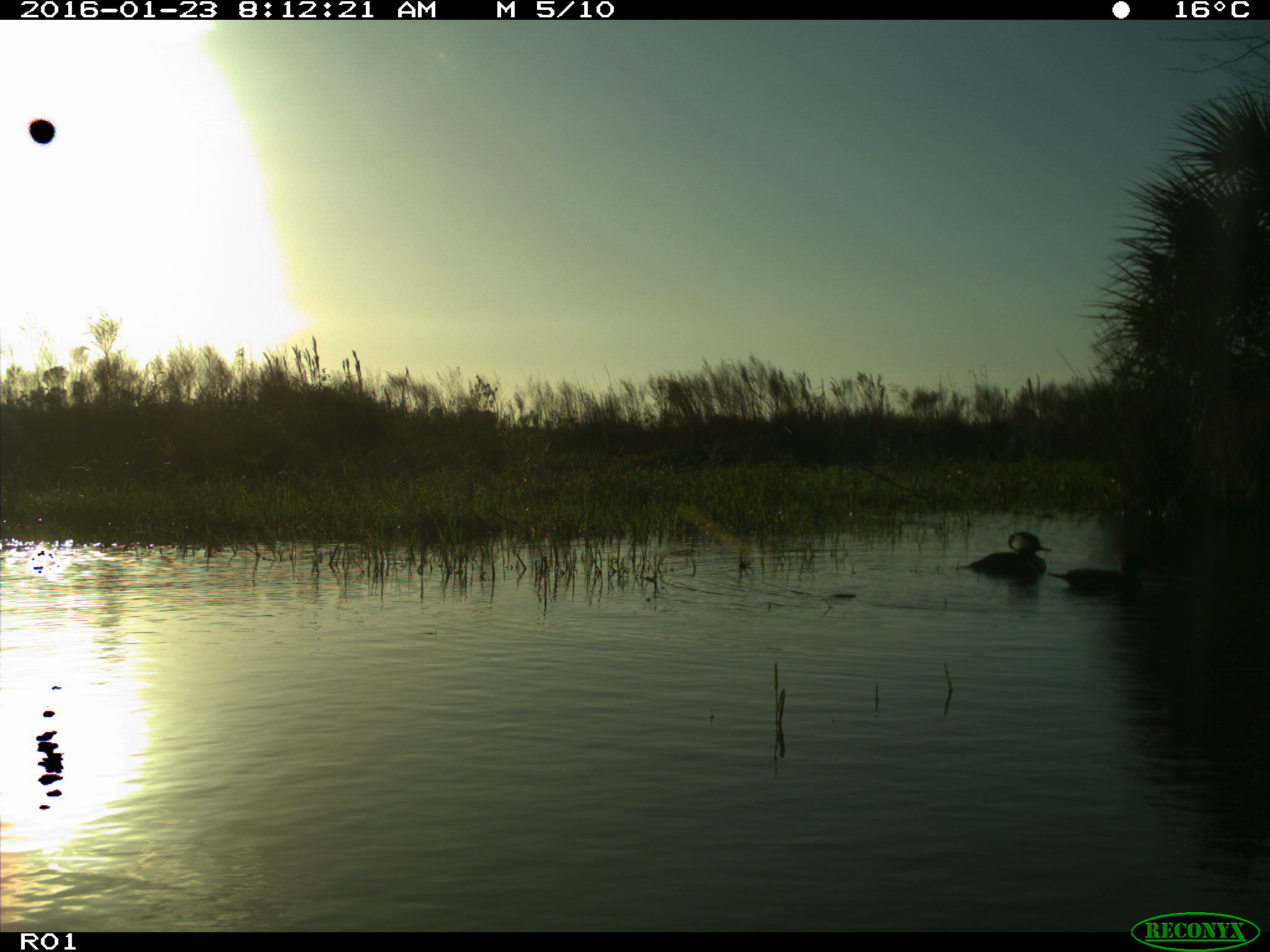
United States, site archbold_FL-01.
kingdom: Animalia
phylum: Chordata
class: Aves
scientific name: Aves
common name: birds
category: unidentified bird